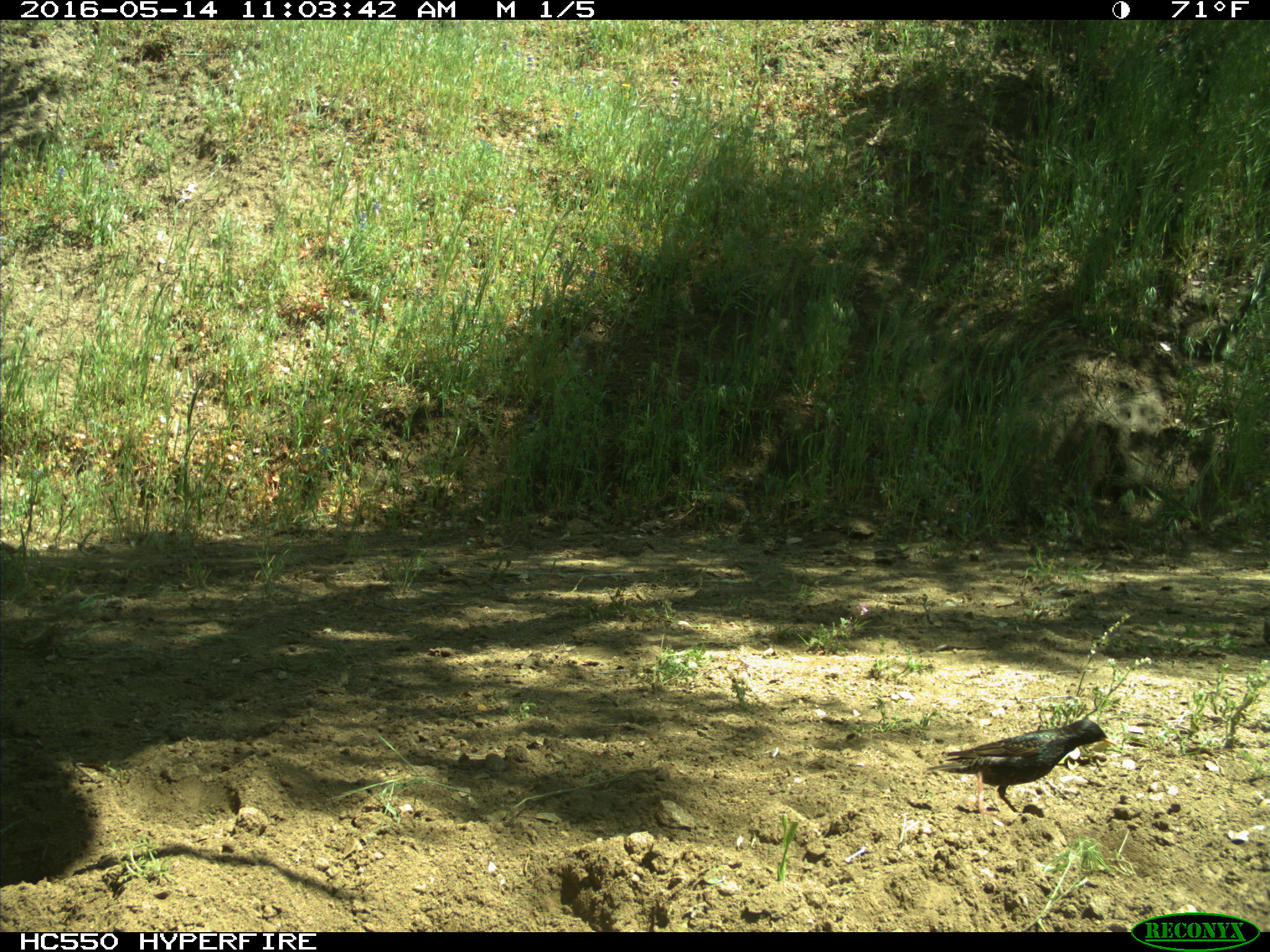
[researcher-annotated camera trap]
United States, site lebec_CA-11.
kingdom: Animalia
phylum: Chordata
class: Aves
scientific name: Aves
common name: birds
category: unidentified bird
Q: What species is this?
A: Unidentified bird (birds) (Aves).